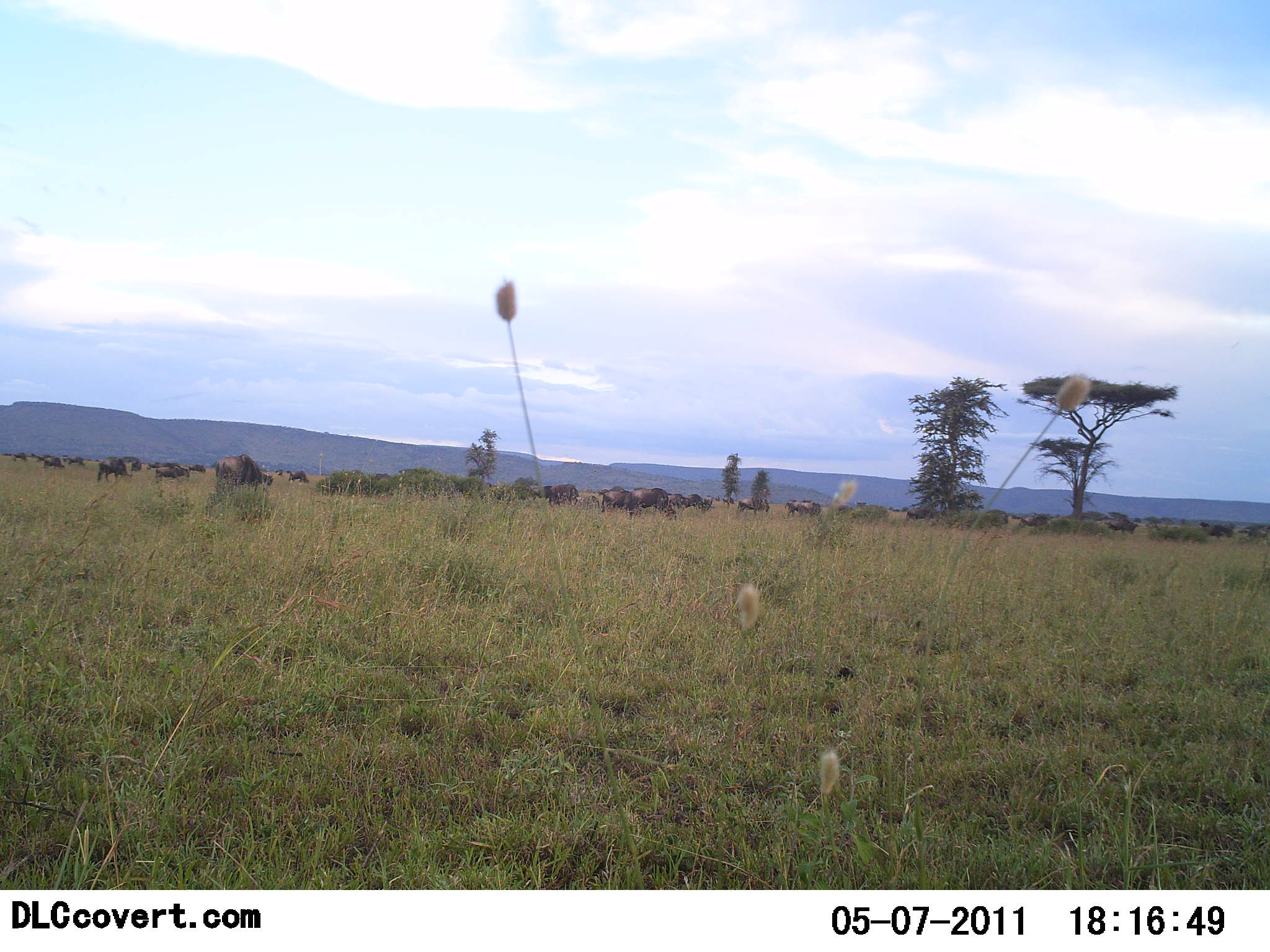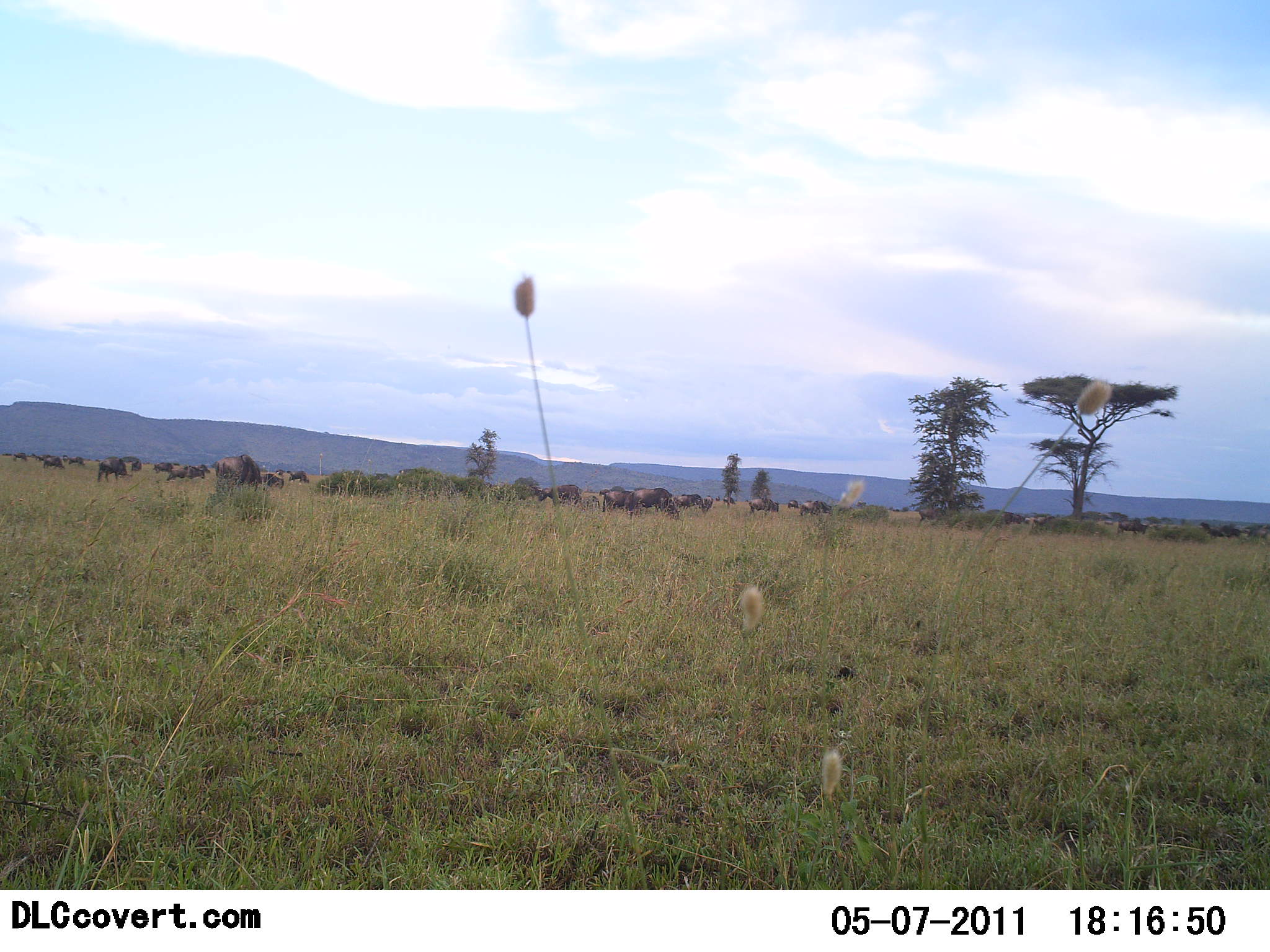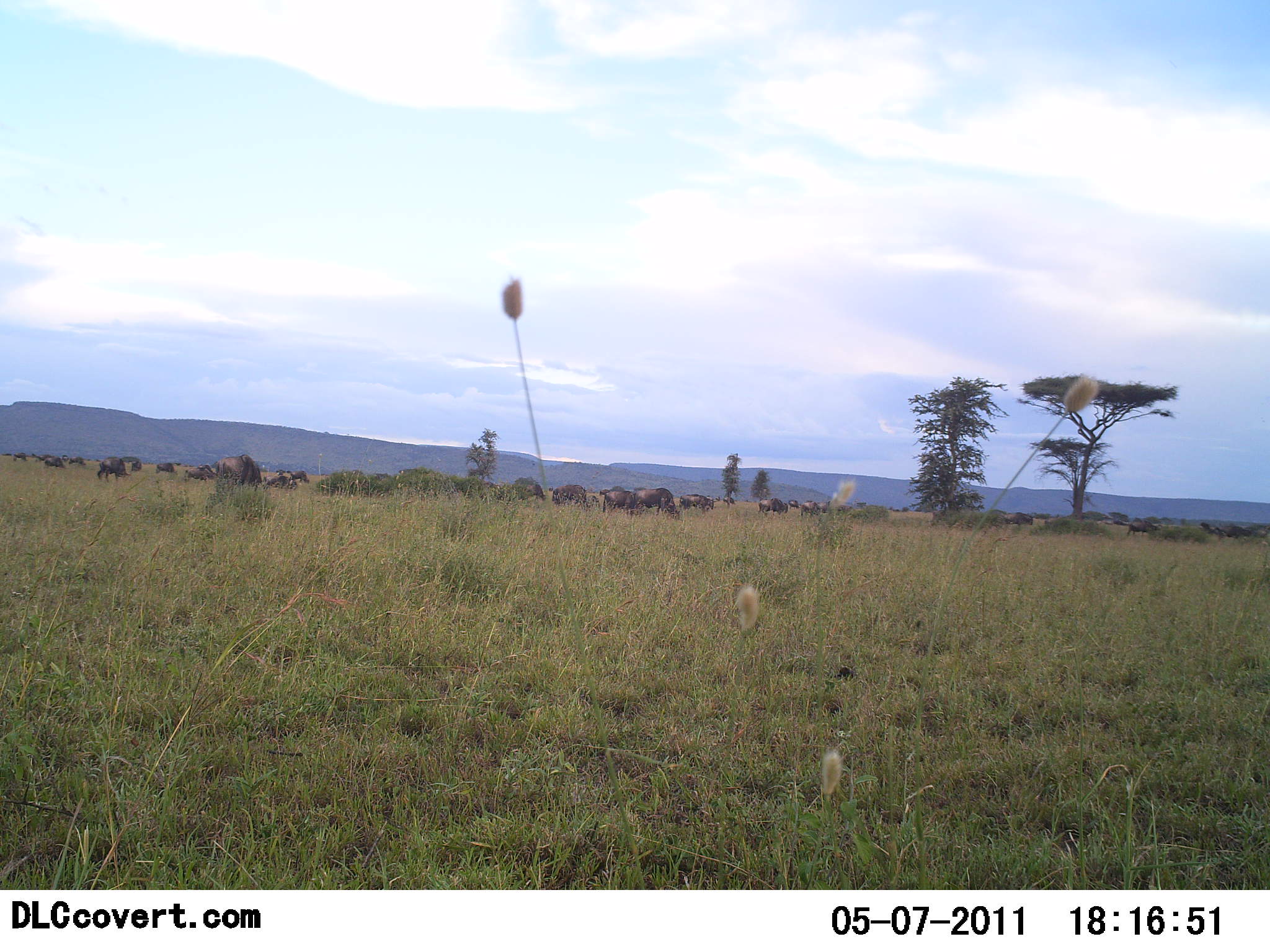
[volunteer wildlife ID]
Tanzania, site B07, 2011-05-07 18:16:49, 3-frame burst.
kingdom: Animalia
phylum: Chordata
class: Mammalia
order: Artiodactyla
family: Bovidae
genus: Connochaetes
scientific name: Connochaetes taurinus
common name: blue wildebeest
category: wildebeest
Wildebeest (blue wildebeest) (Connochaetes taurinus), count 11-50. Behavior (volunteer vote fractions): standing 33%, resting 0%, moving 92%, interacting 8%. Young present (vote fraction): 0%. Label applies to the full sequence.